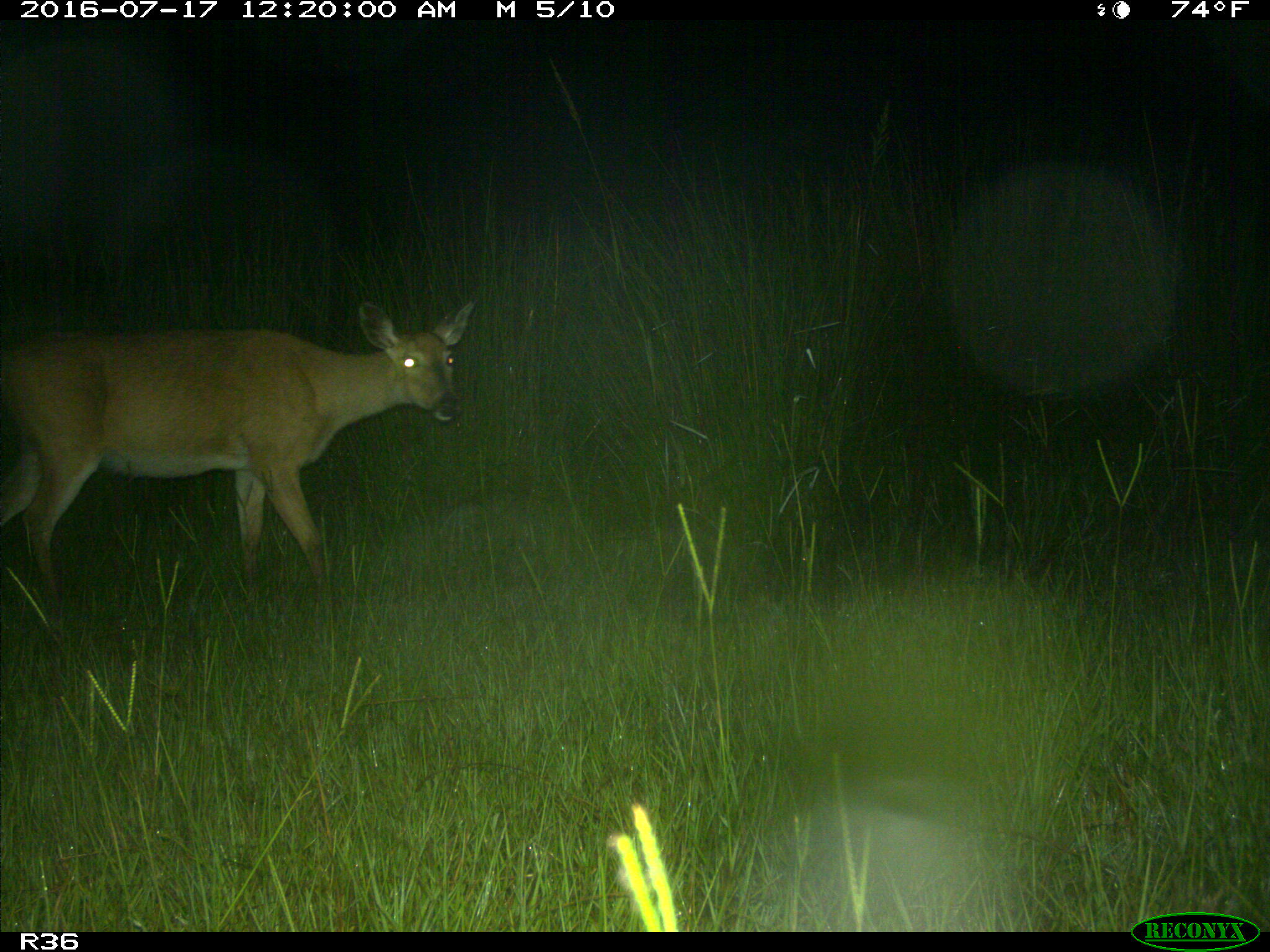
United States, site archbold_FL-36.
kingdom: Animalia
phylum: Chordata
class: Mammalia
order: Artiodactyla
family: Cervidae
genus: Odocoileus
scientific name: Odocoileus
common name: deer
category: unidentified deer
Unidentified deer (deer) (Odocoileus).